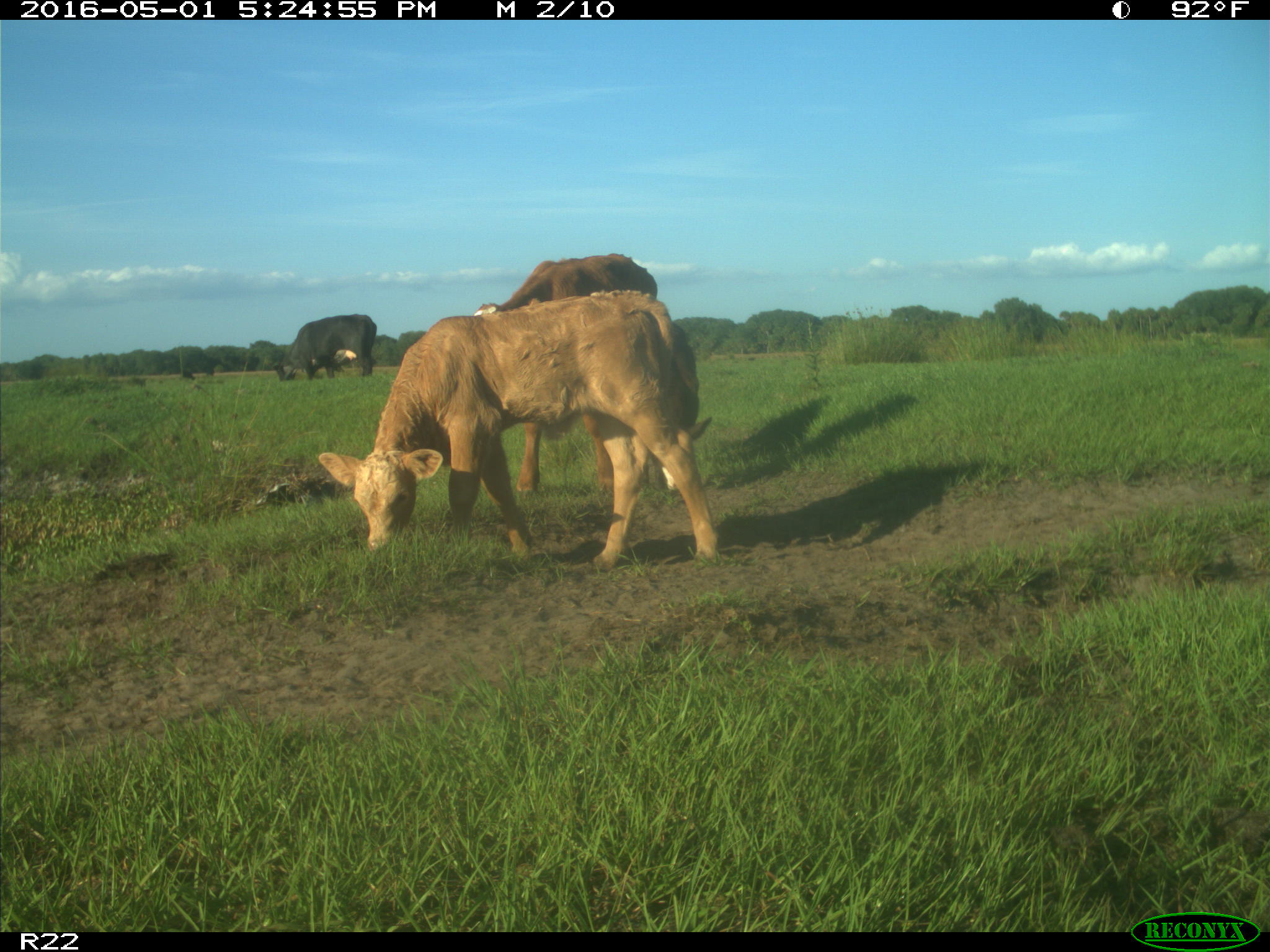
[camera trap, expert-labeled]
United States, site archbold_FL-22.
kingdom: Animalia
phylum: Chordata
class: Mammalia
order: Artiodactyla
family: Bovidae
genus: Bos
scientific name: Bos taurus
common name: domestic cow